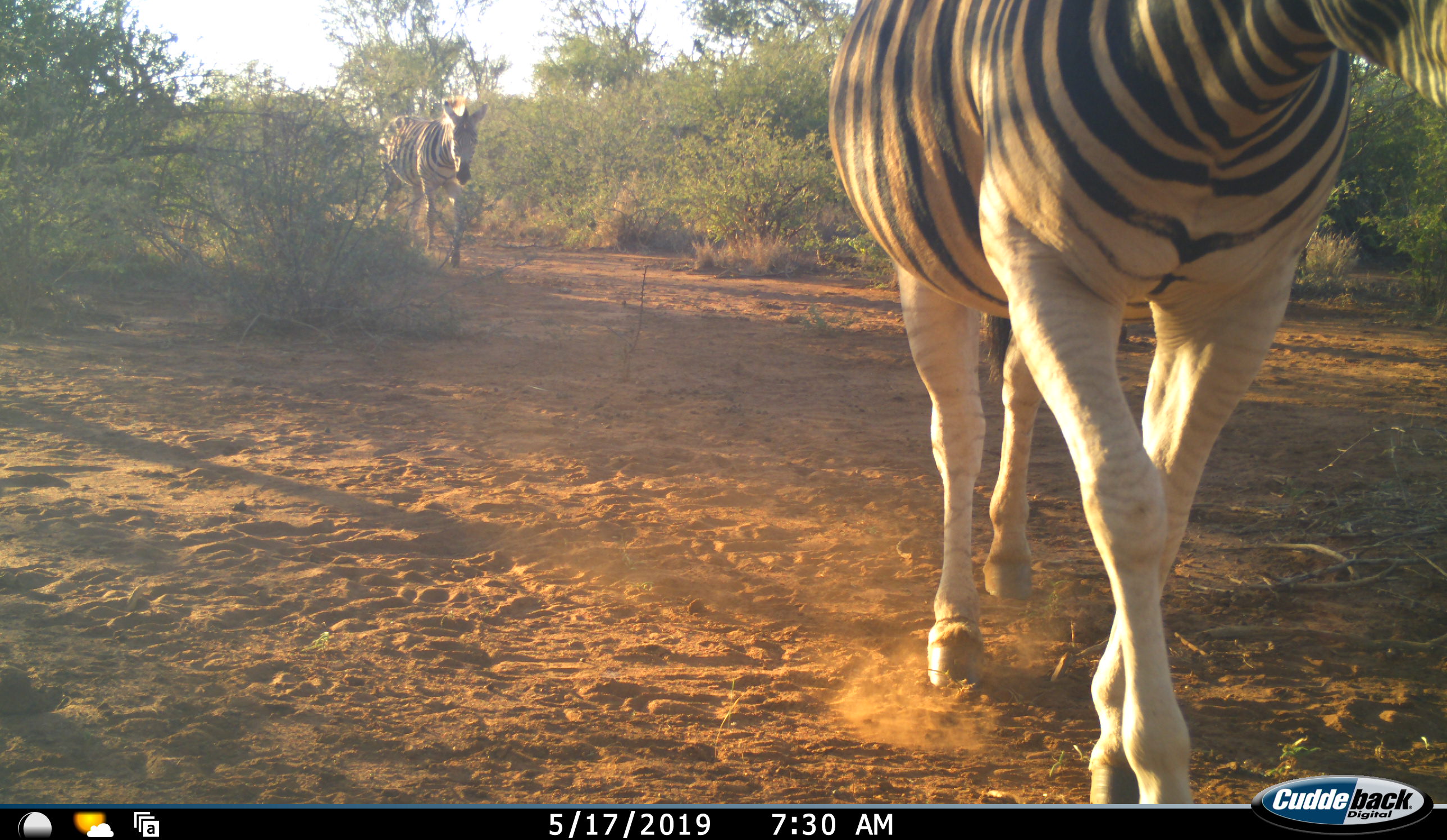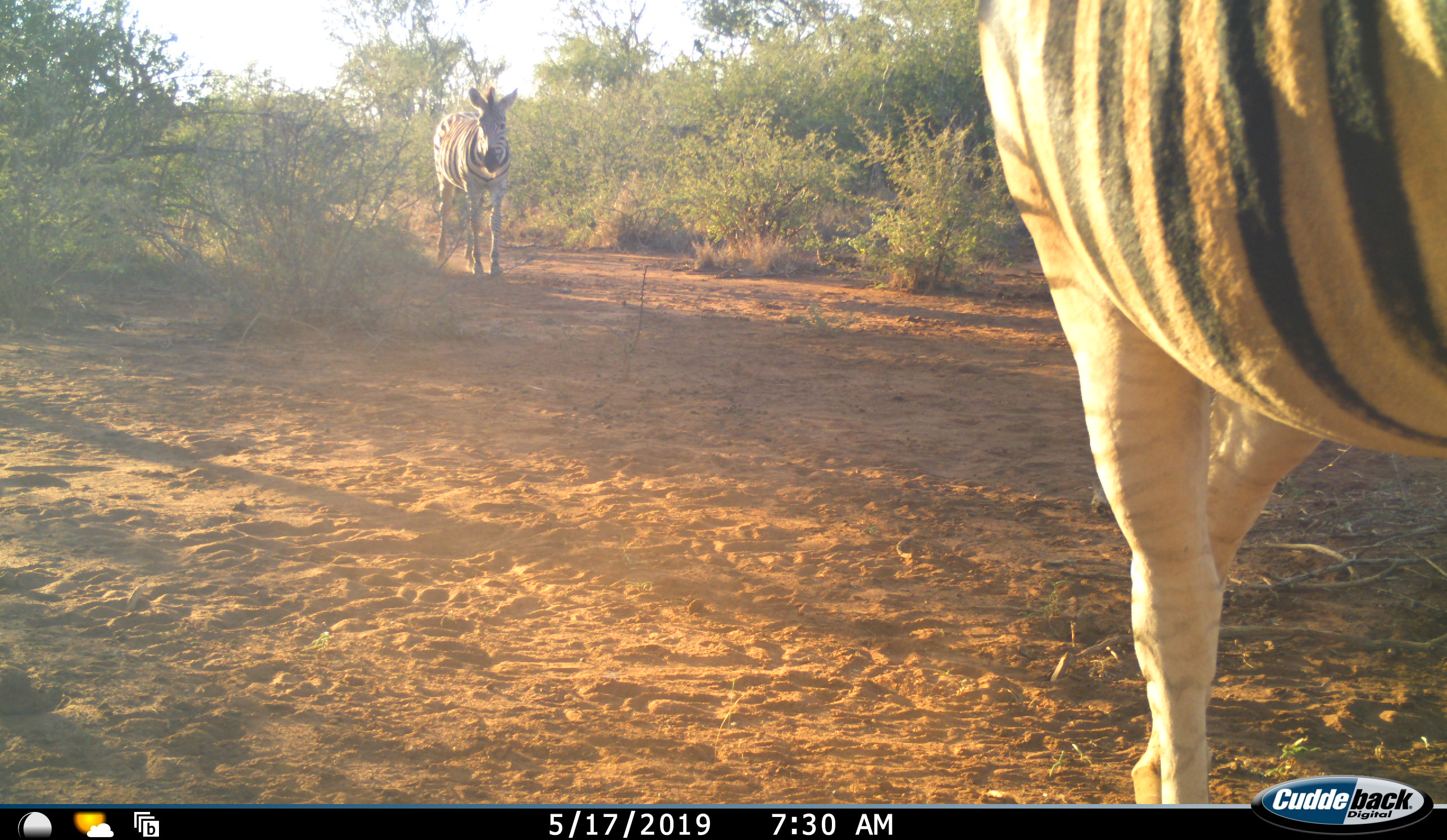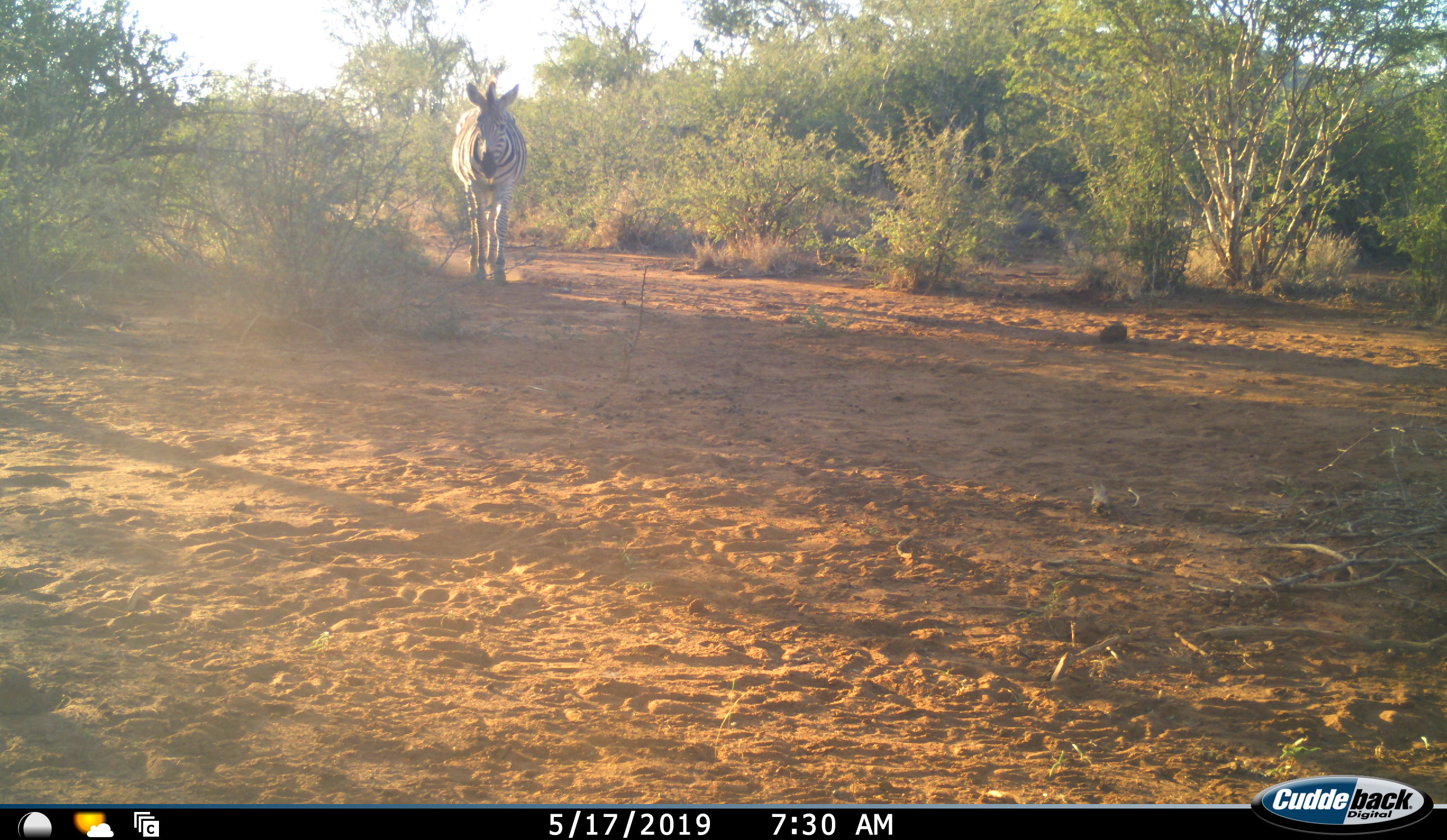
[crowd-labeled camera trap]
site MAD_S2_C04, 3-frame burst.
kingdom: Animalia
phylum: Chordata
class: Mammalia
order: Perissodactyla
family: Equidae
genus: Equus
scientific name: Equus quagga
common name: plains zebra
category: zebraplains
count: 2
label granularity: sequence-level